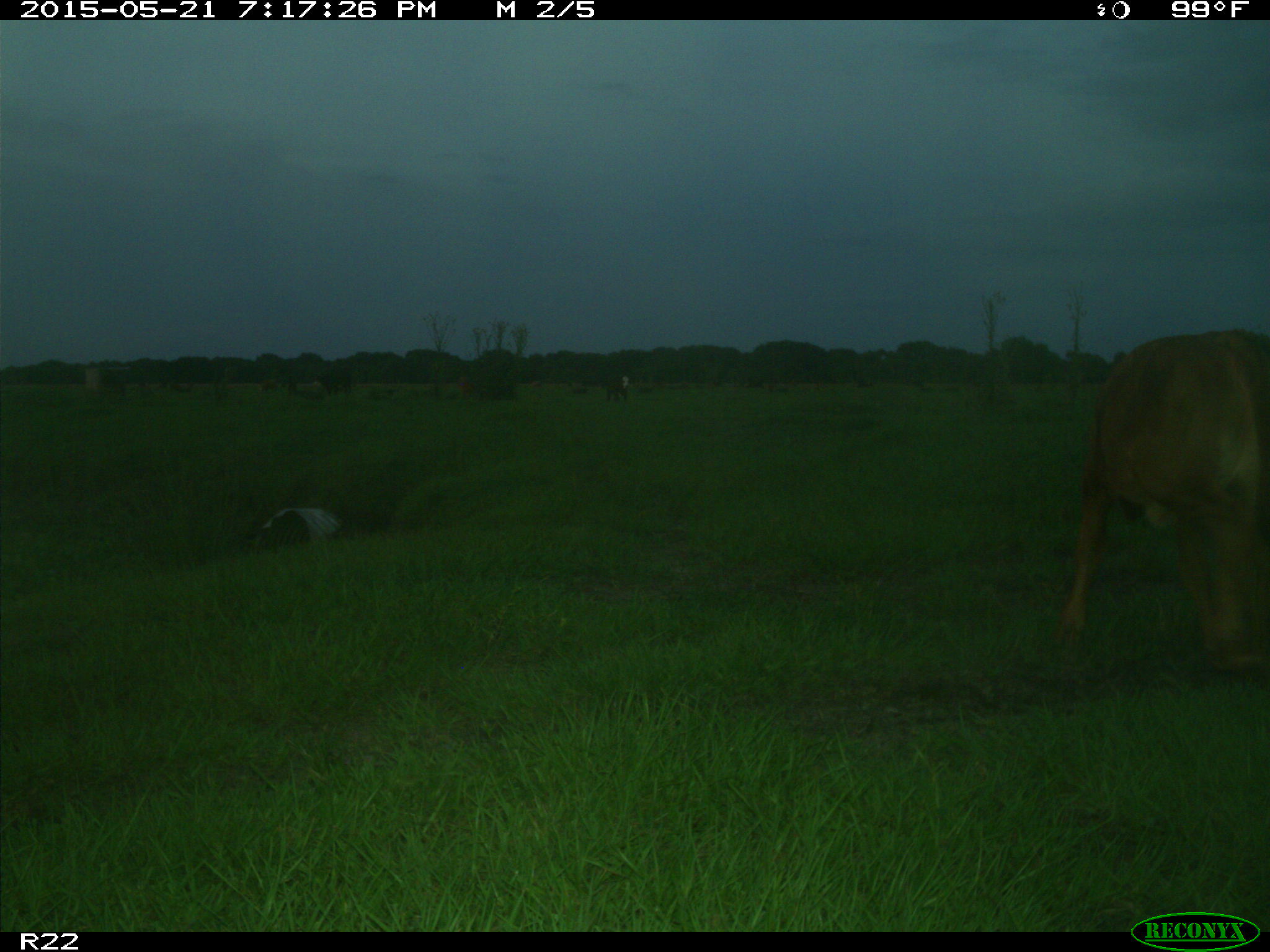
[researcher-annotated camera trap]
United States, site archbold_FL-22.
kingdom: Animalia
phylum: Chordata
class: Mammalia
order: Artiodactyla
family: Bovidae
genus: Bos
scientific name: Bos taurus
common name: domestic cow